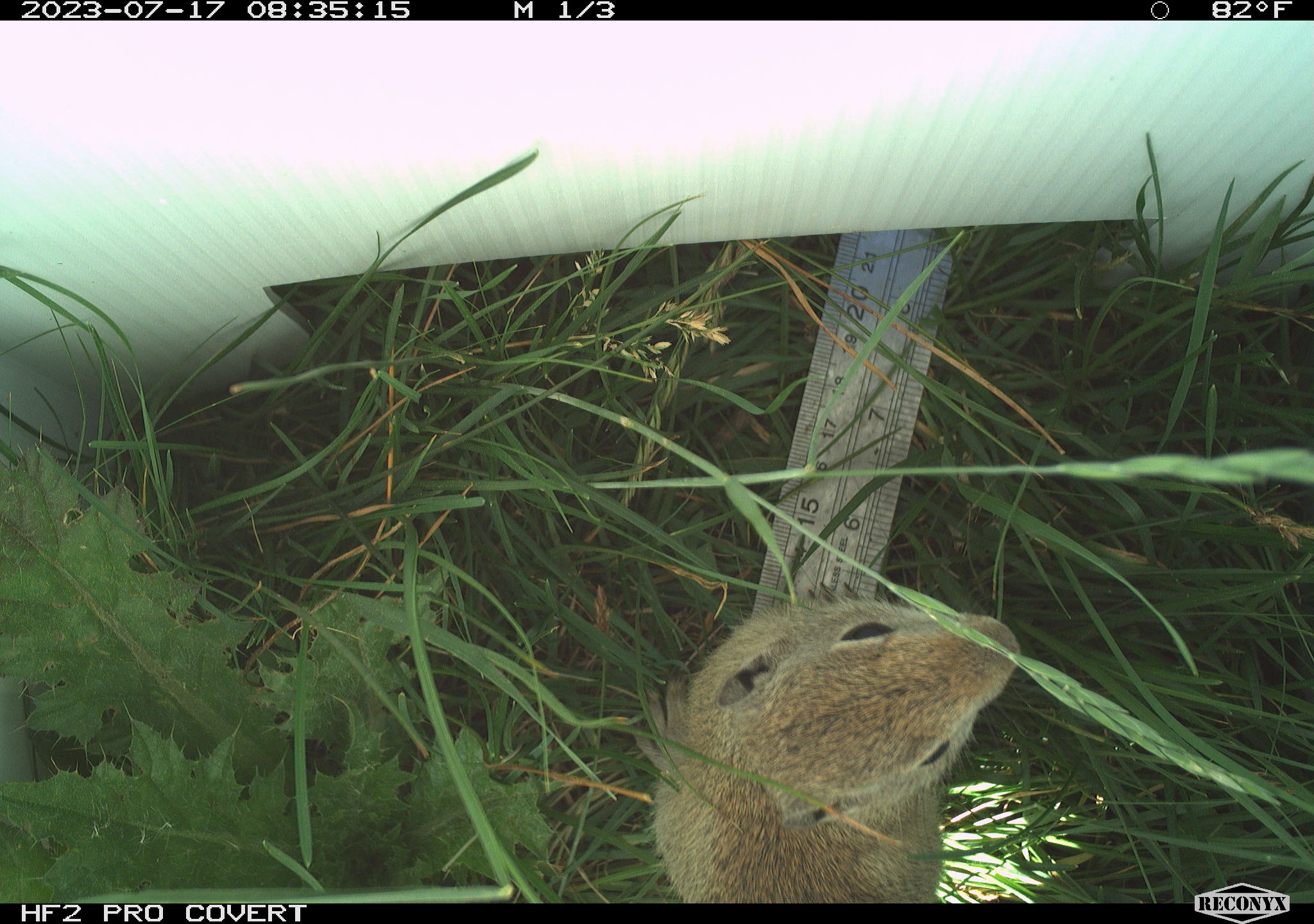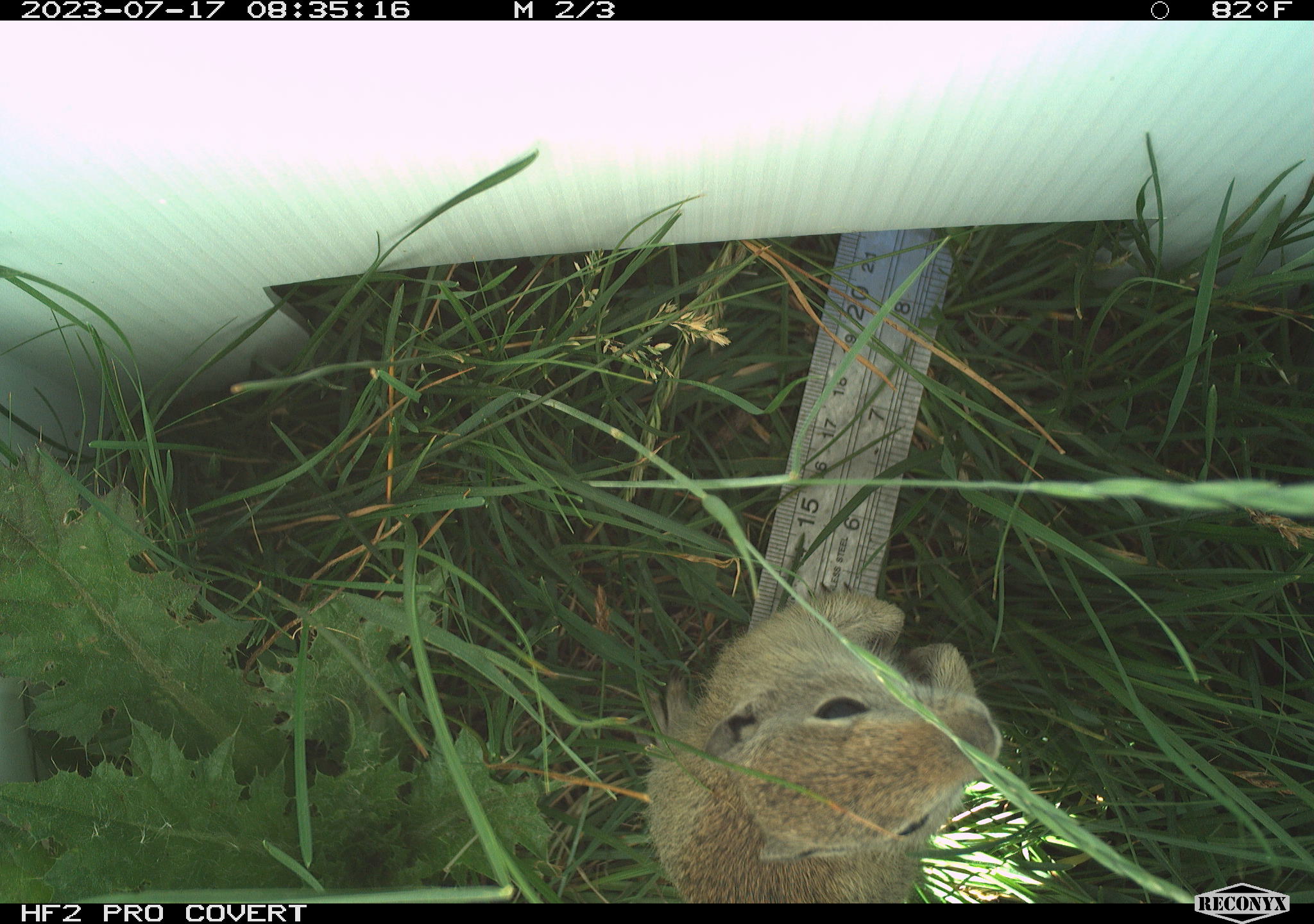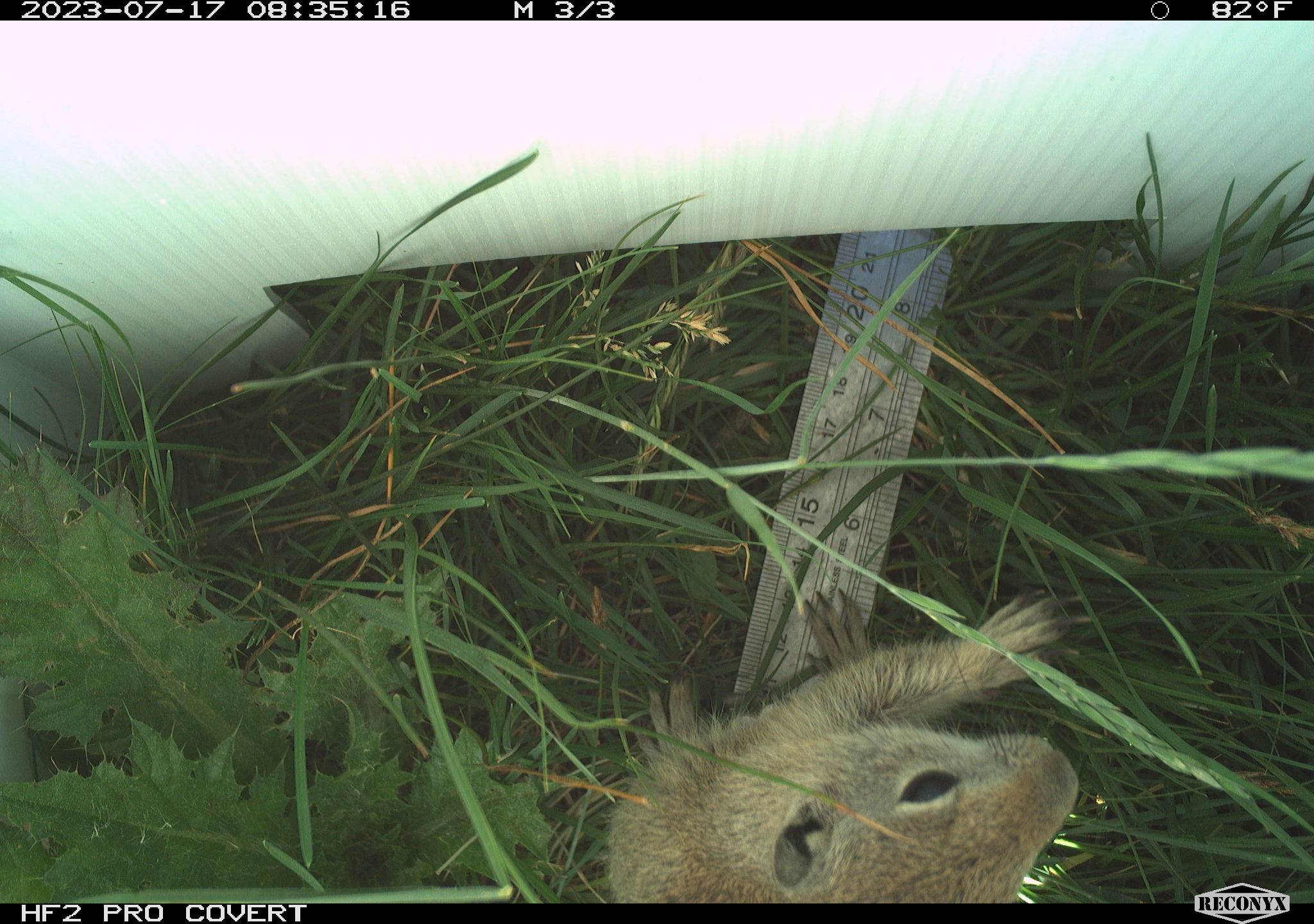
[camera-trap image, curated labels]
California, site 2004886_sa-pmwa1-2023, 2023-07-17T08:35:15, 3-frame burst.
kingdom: Animalia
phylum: Chordata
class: Mammalia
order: Rodentia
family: Sciuridae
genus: Urocitellus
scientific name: Urocitellus beldingi beldingi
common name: belding's ground squirrel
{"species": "belding's ground squirrel (Urocitellus beldingi beldingi)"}